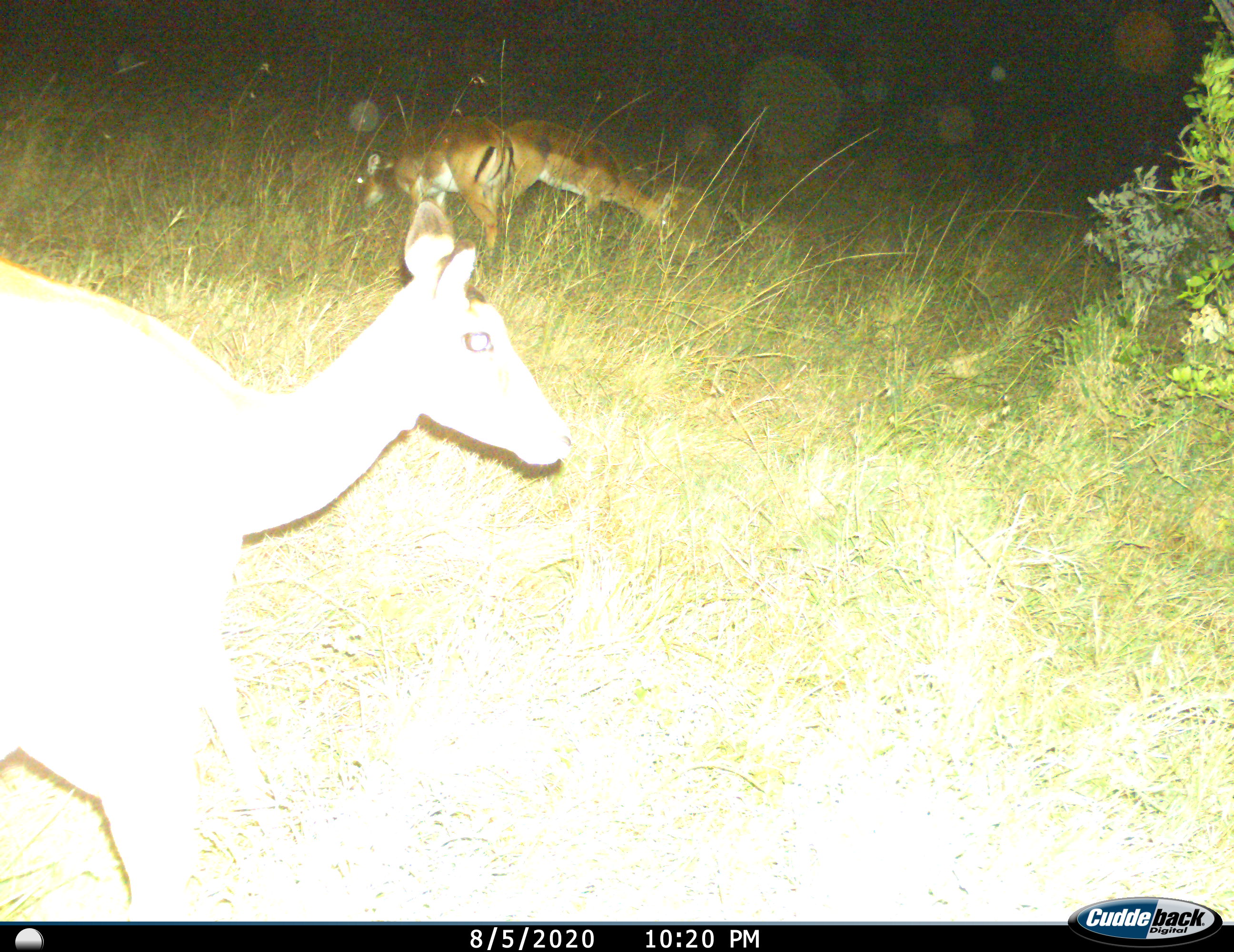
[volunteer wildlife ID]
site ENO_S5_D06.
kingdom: Animalia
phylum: Chordata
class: Mammalia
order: Artiodactyla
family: Bovidae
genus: Aepyceros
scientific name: Aepyceros melampus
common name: impala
Impala (Aepyceros melampus), count 3. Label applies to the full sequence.